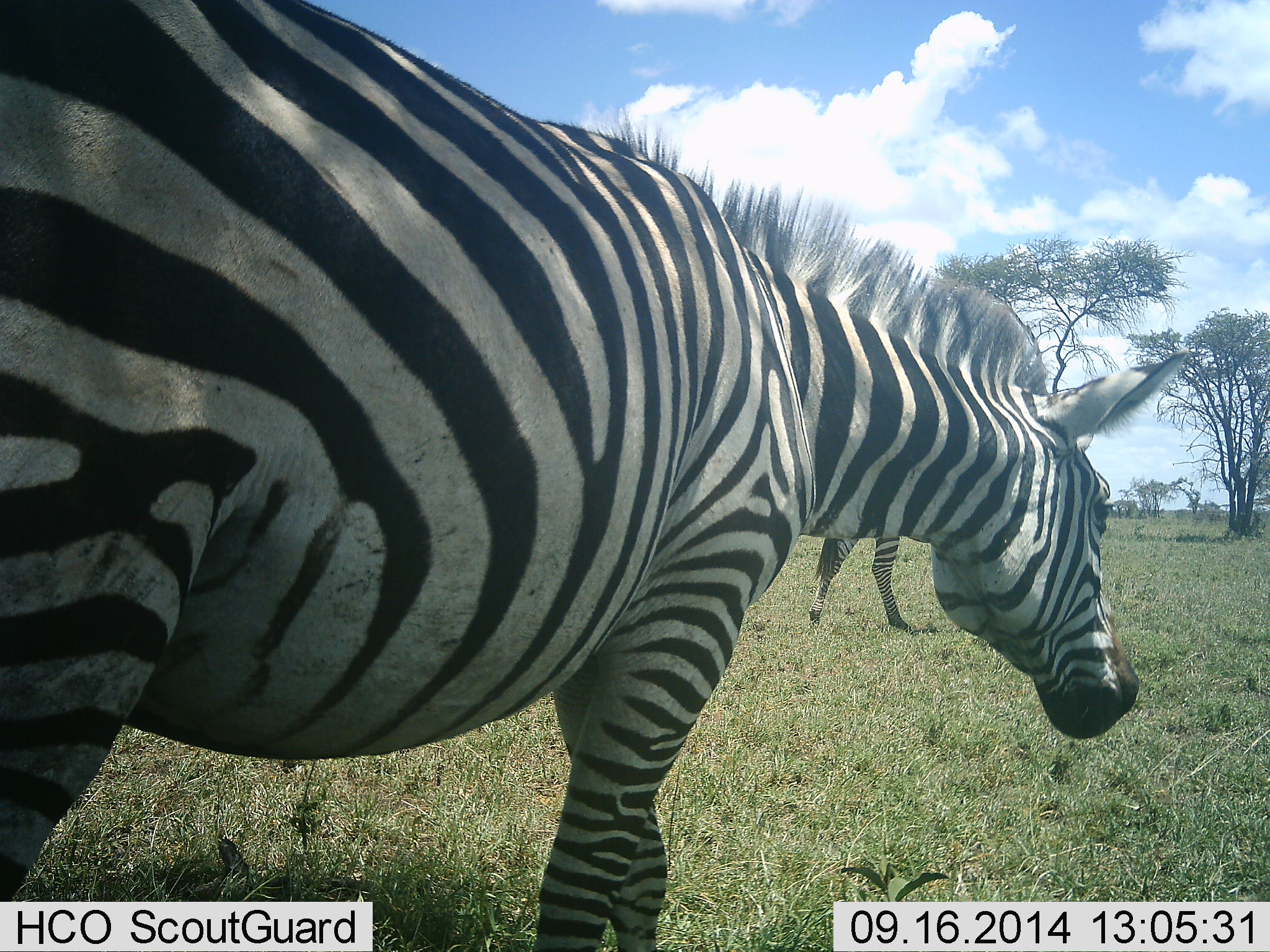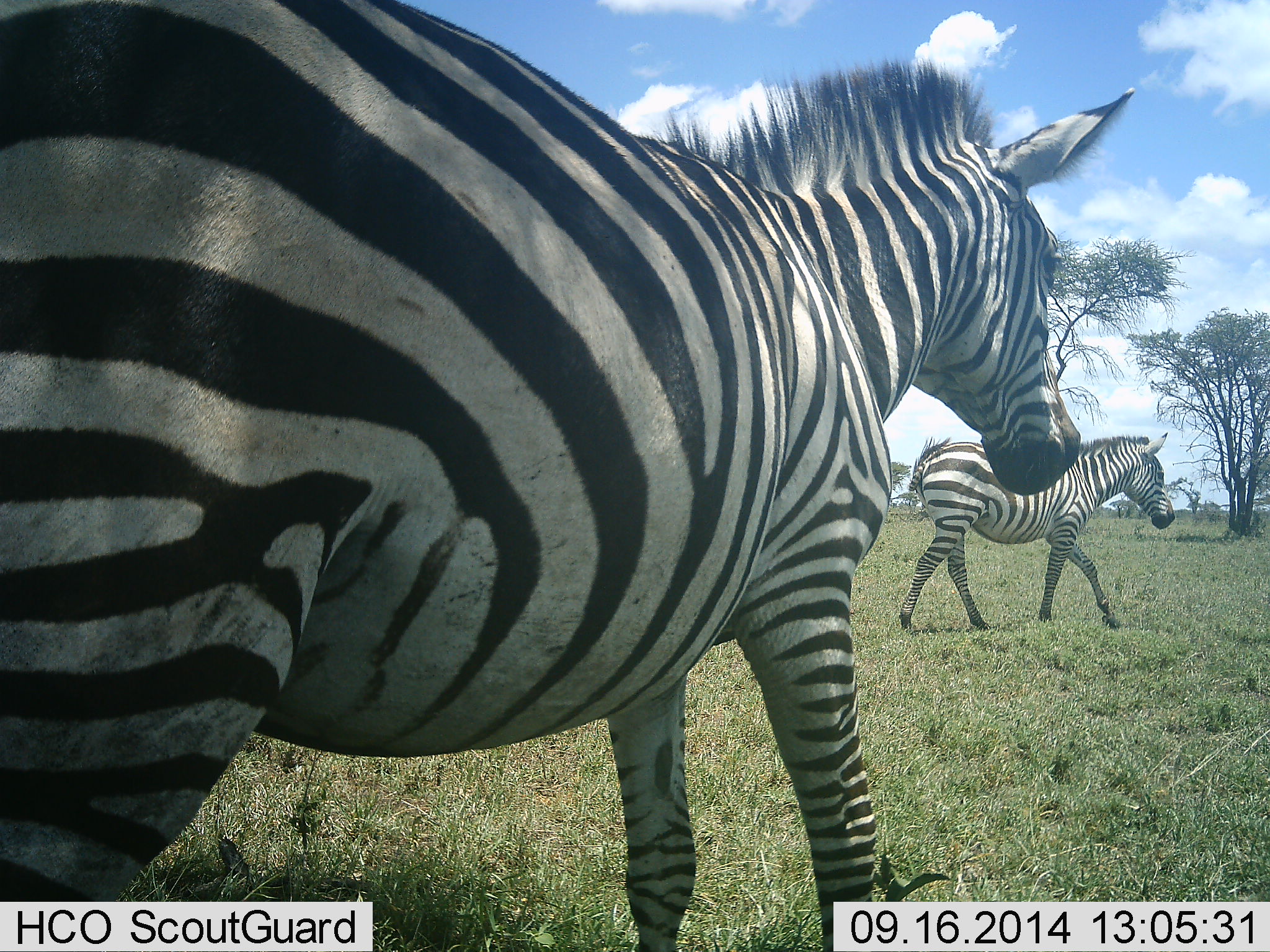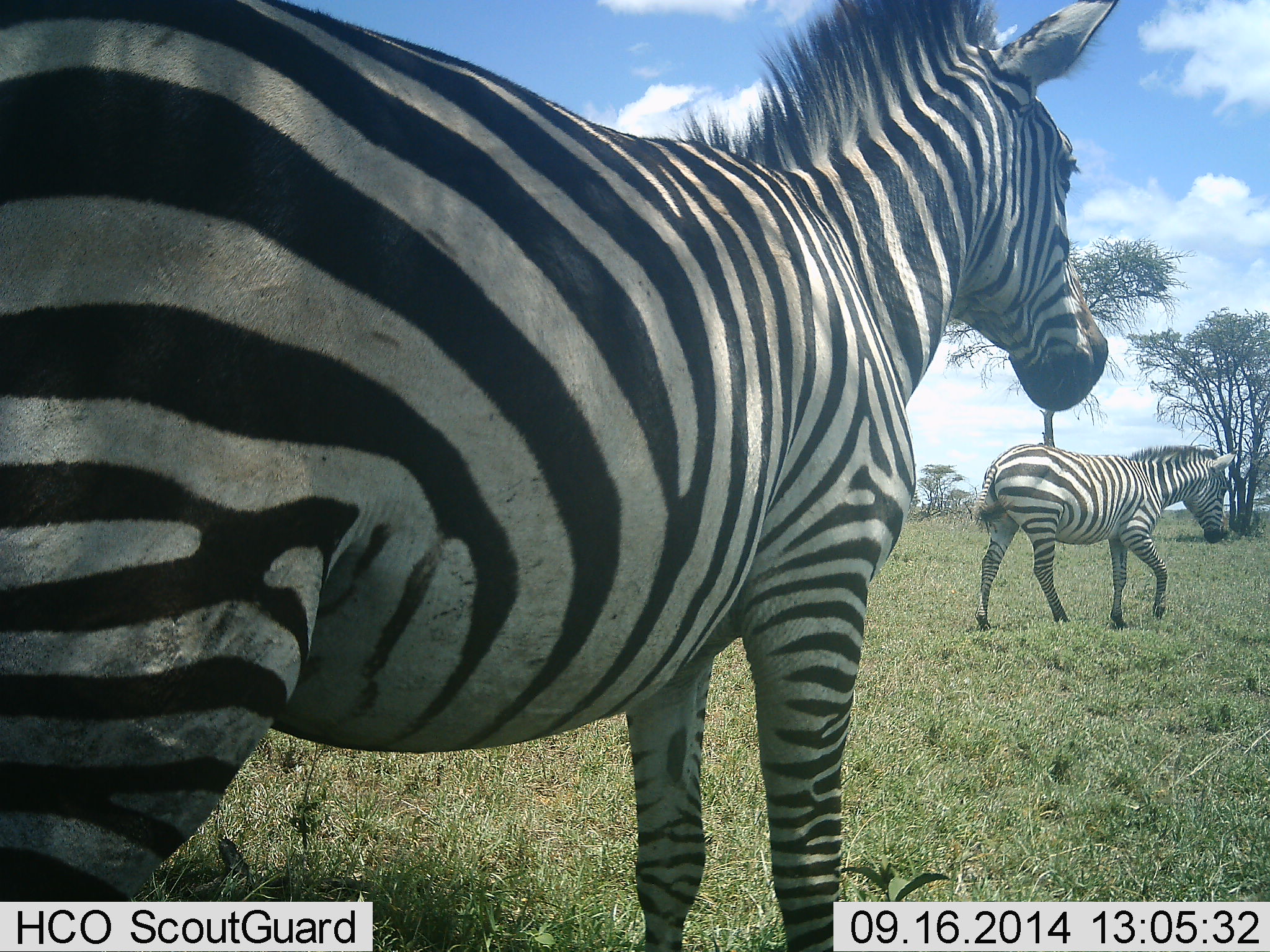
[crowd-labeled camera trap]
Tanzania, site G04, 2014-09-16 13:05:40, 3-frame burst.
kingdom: Animalia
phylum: Chordata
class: Mammalia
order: Perissodactyla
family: Equidae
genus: Equus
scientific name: Equus quagga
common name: plains zebra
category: zebra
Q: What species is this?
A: Zebra (plains zebra) (Equus quagga).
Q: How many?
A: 2.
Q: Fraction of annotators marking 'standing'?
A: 40%.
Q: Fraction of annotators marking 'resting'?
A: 0%.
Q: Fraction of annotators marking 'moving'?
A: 80%.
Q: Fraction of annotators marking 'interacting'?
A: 0%.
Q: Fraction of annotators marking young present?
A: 0%.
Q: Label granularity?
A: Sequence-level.